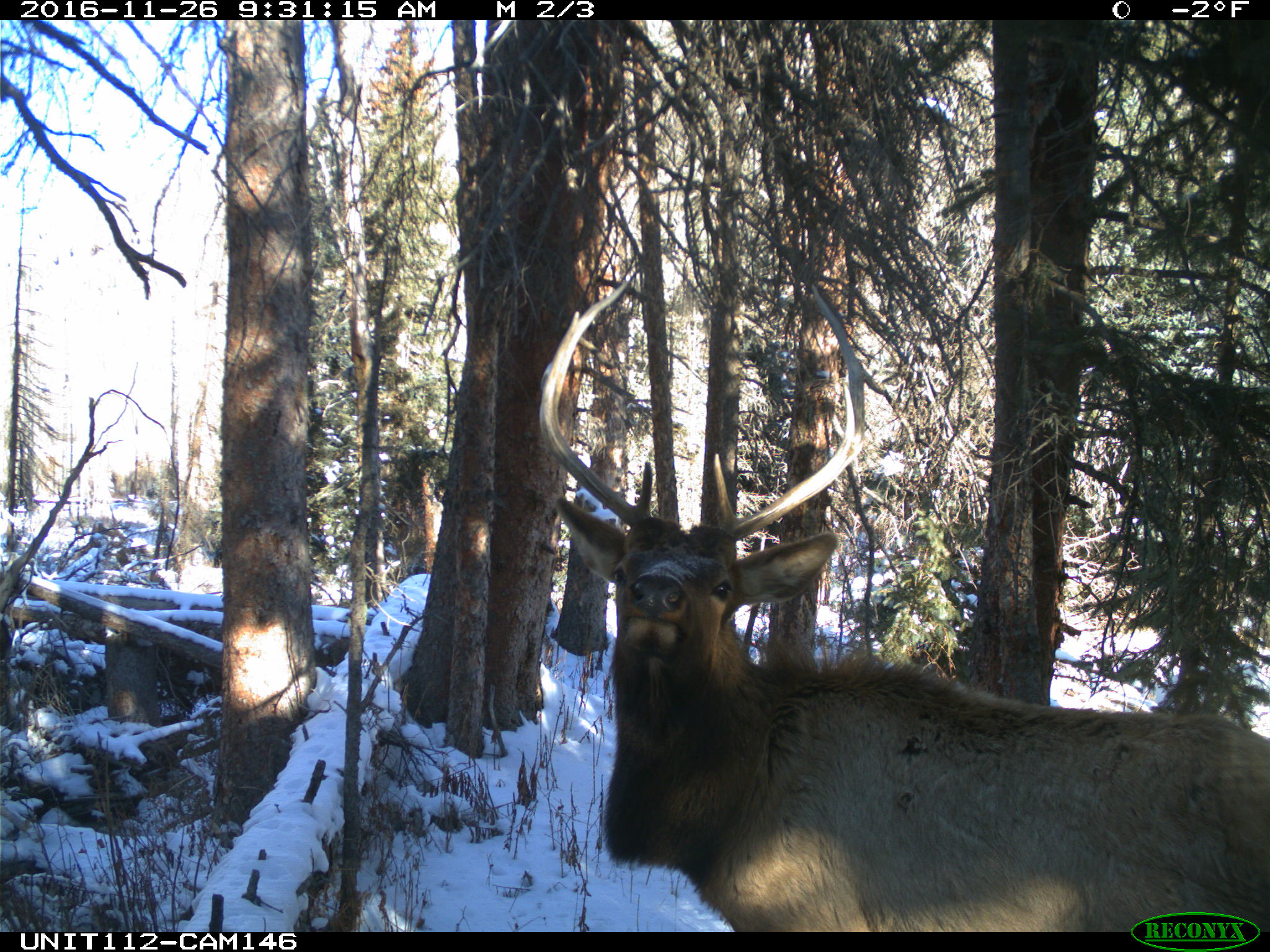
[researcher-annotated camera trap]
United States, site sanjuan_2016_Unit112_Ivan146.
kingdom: Animalia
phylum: Chordata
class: Mammalia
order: Artiodactyla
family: Cervidae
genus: Cervus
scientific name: Cervus elaphus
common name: red deer